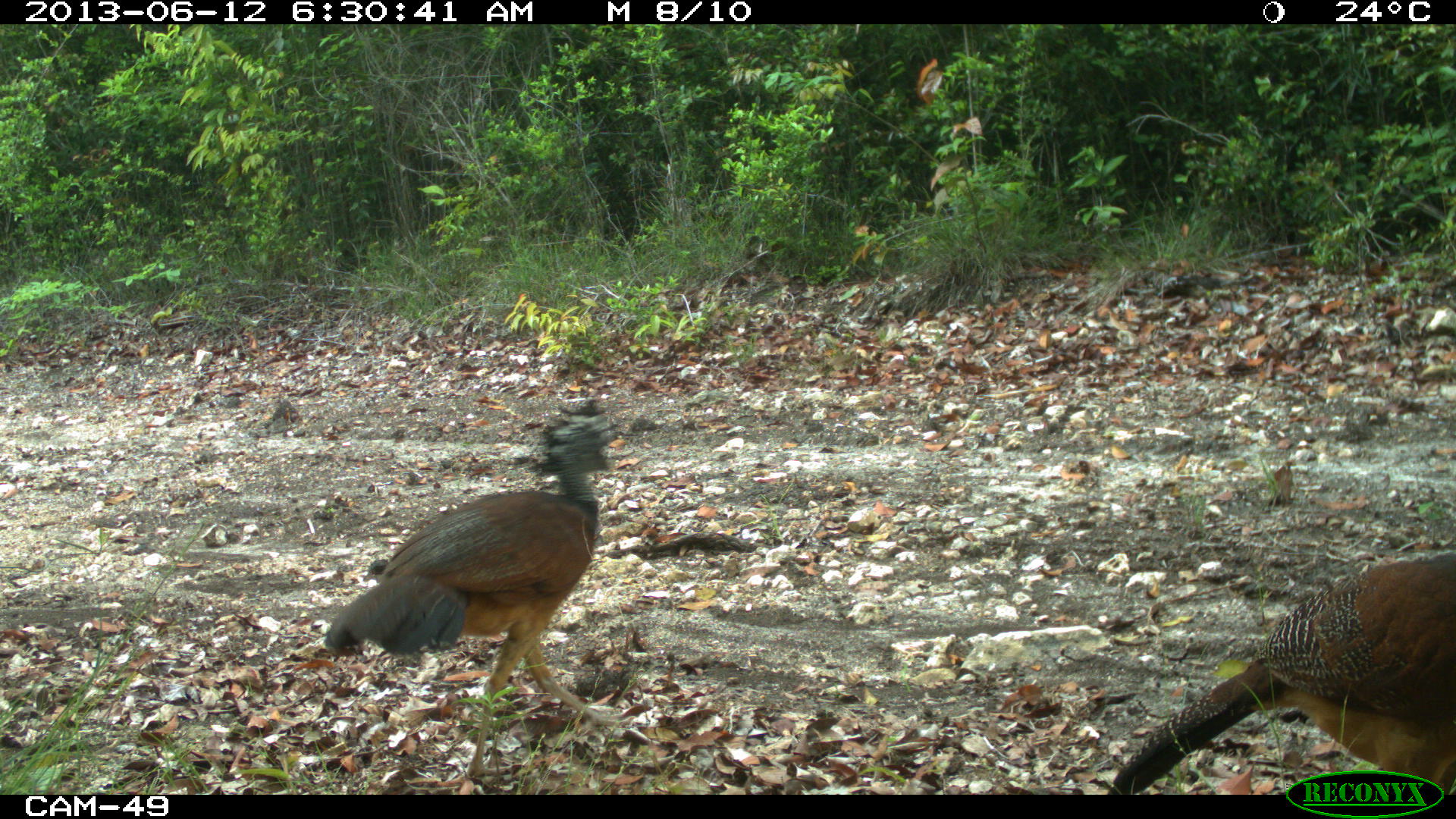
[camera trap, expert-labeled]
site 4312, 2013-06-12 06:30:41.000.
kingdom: Animalia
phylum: Chordata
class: Aves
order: Galliformes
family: Cracidae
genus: Crax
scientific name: Crax rubra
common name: great curassow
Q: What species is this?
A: Crax rubra (great curassow).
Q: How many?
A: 3.